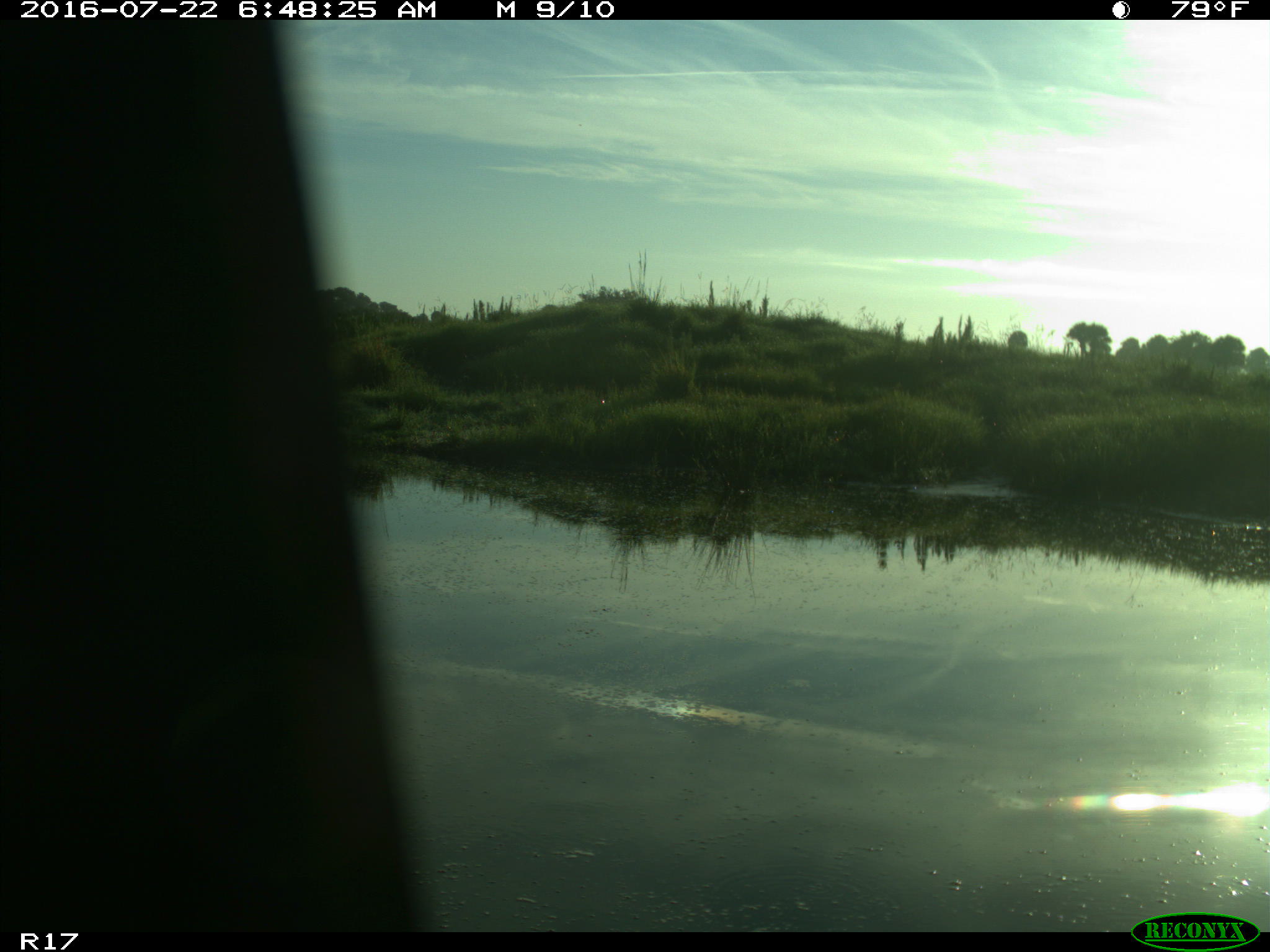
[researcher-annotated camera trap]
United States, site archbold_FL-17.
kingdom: Animalia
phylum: Chordata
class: Aves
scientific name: Aves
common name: birds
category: unidentified bird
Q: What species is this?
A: Unidentified bird (birds) (Aves).